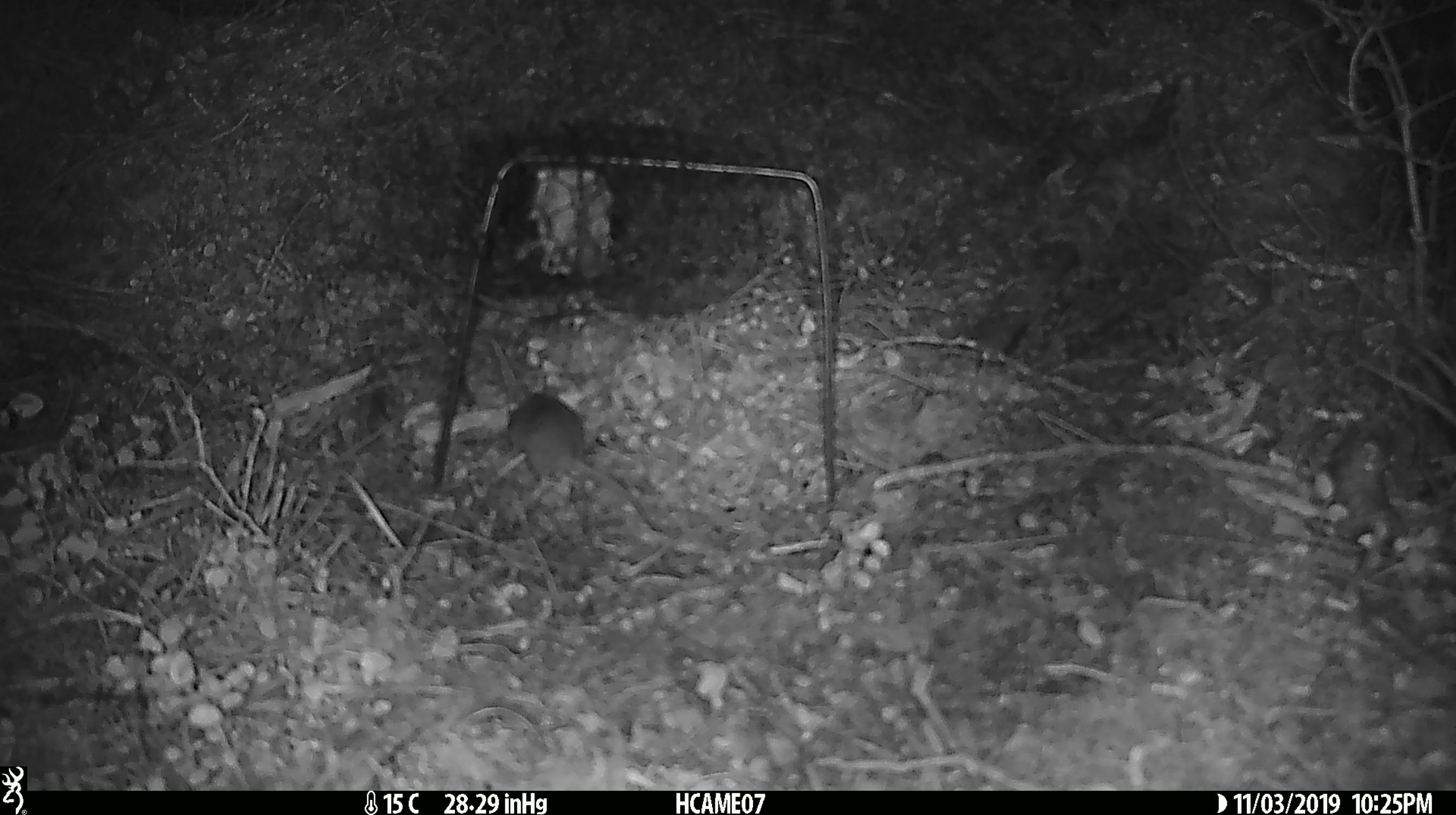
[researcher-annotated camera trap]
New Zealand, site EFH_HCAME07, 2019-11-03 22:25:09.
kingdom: Animalia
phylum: Chordata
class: Mammalia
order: Rodentia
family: Muridae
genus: Mus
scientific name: Mus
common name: mouse